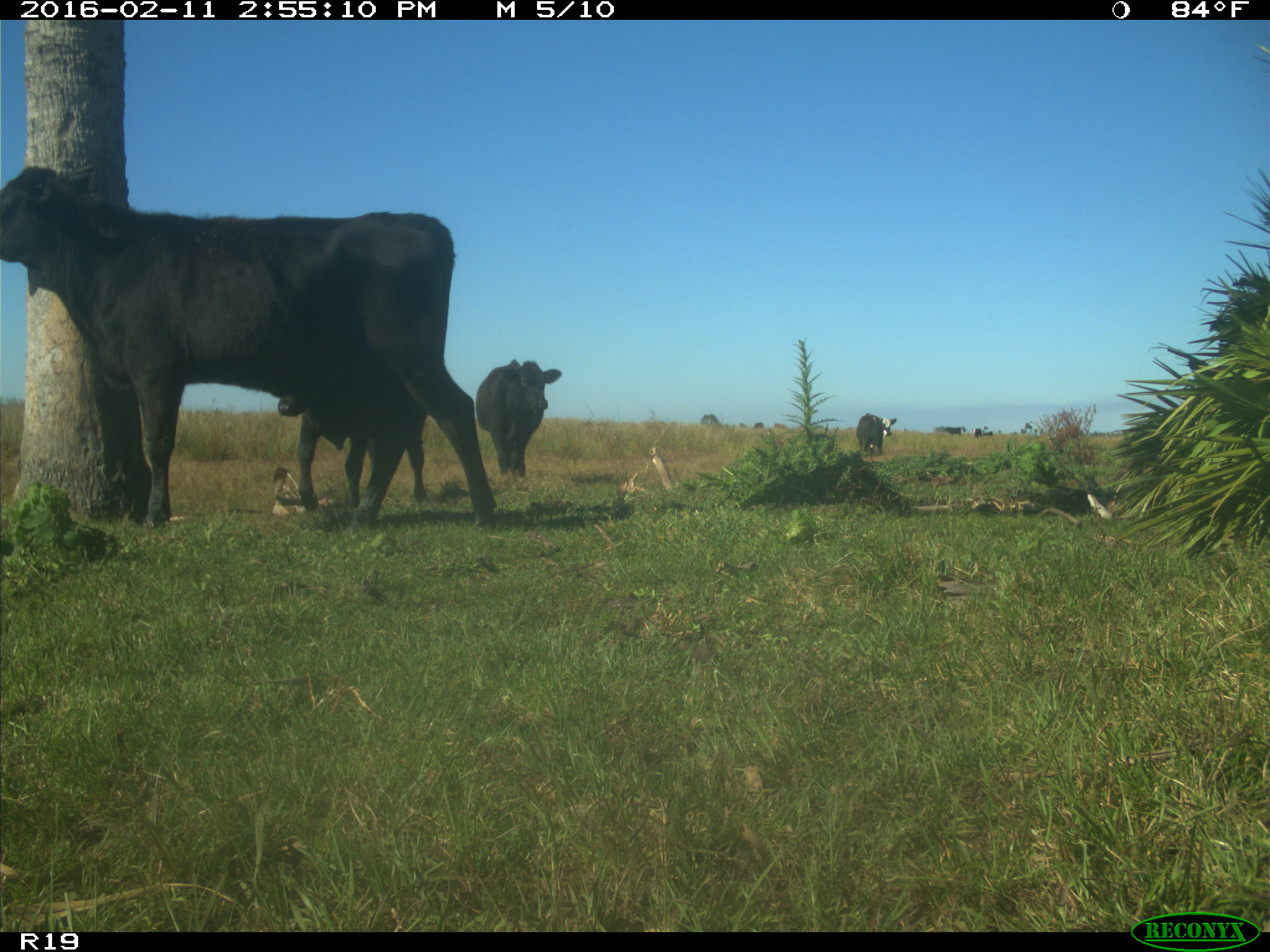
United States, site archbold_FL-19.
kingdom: Animalia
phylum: Chordata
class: Mammalia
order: Artiodactyla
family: Bovidae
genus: Bos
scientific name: Bos taurus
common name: domestic cow